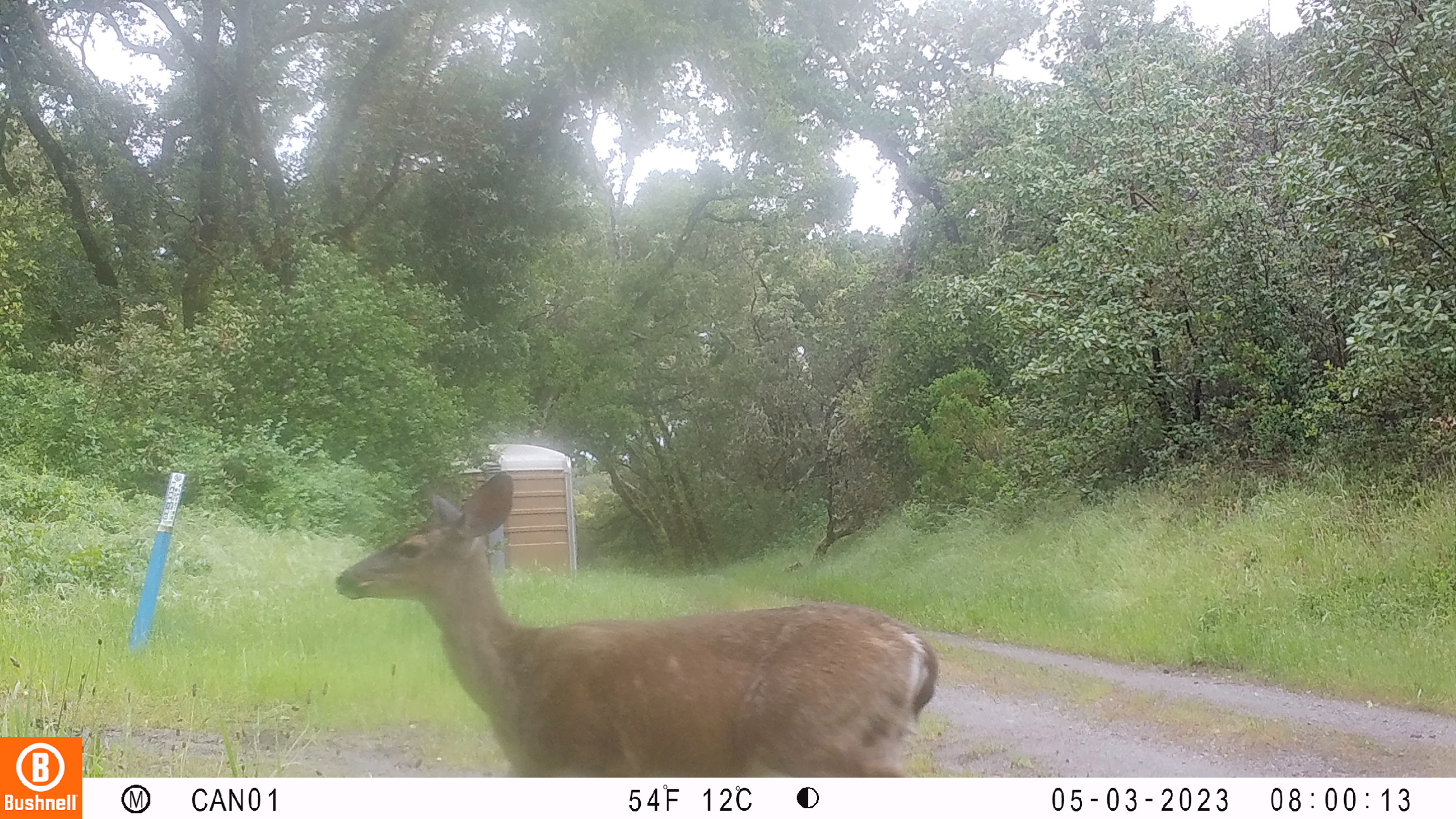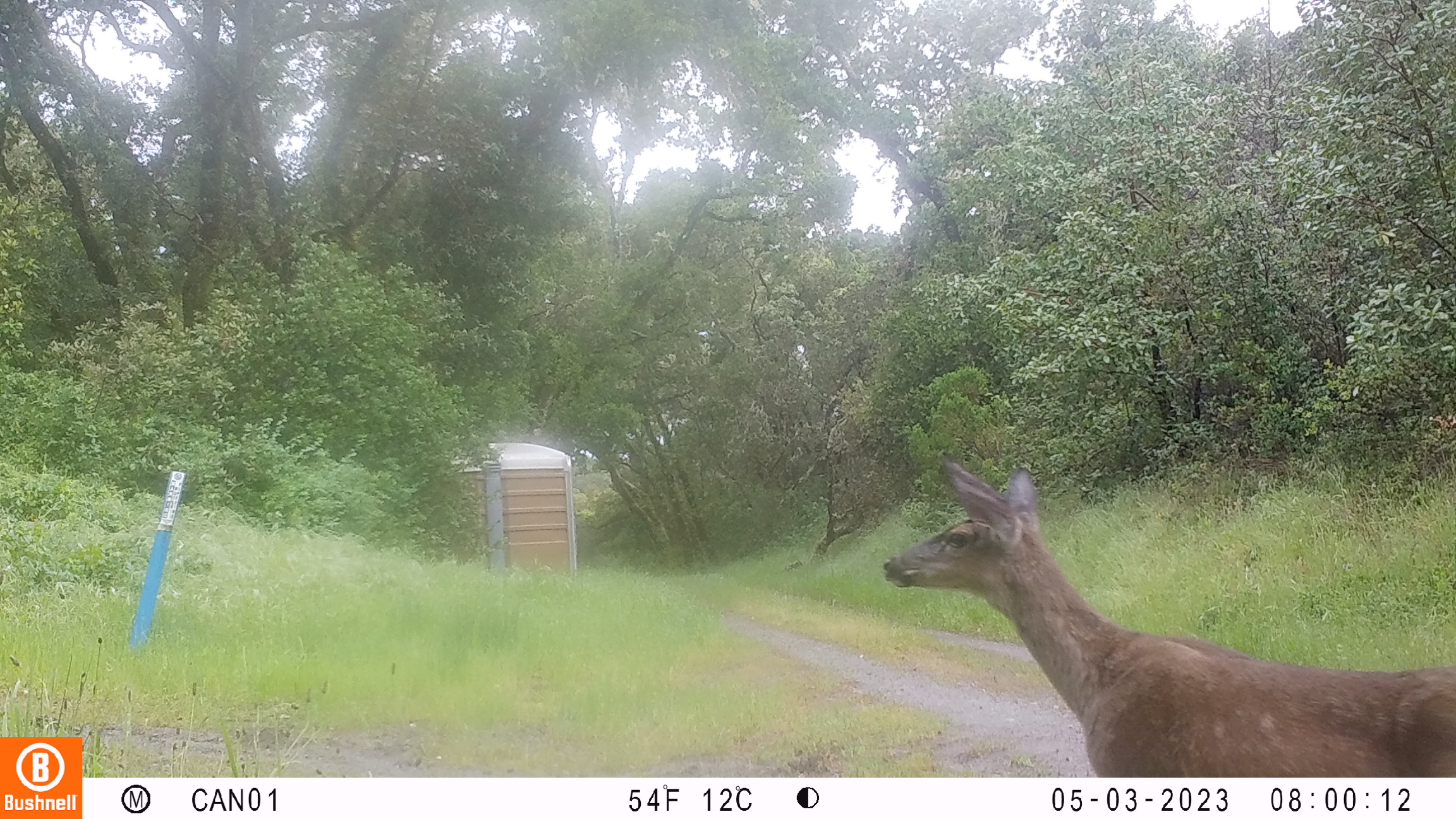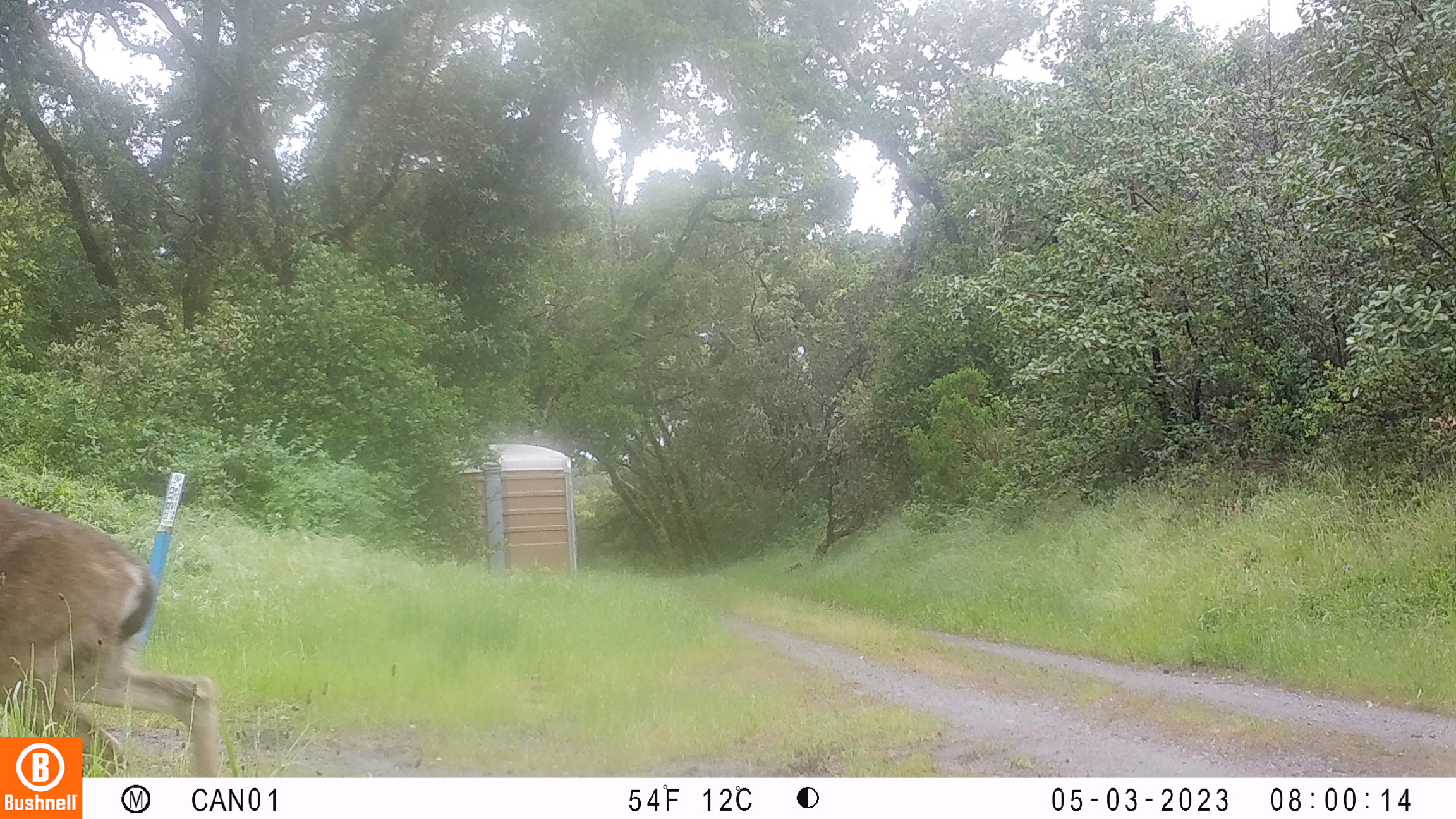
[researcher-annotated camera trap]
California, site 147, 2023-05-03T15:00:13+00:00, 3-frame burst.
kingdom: Animalia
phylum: Chordata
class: Mammalia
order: Artiodactyla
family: Cervidae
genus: Odocoileus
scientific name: Odocoileus hemionus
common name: mule deer